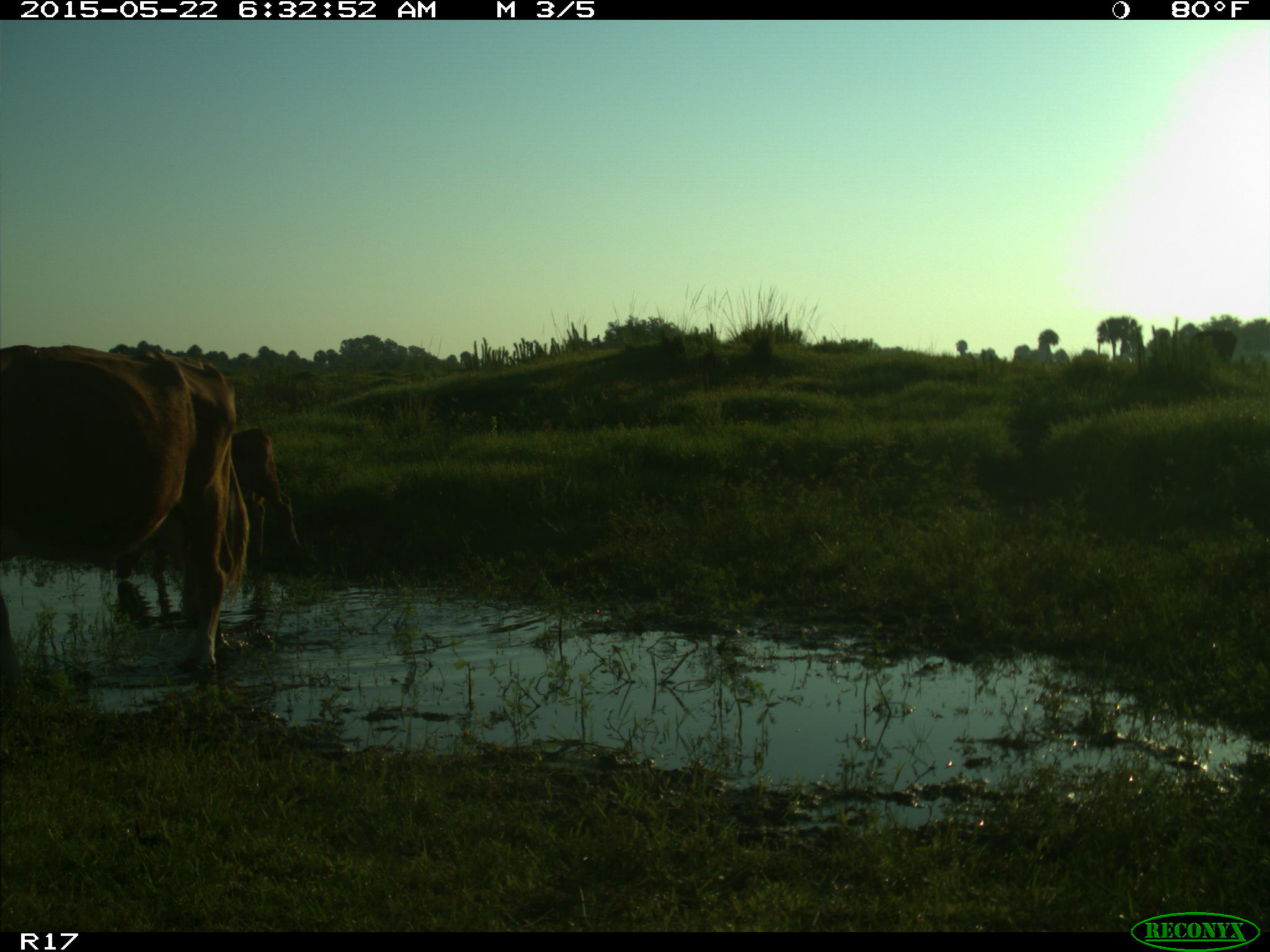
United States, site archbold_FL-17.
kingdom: Animalia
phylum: Chordata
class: Mammalia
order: Artiodactyla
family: Bovidae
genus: Bos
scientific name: Bos taurus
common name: domestic cow